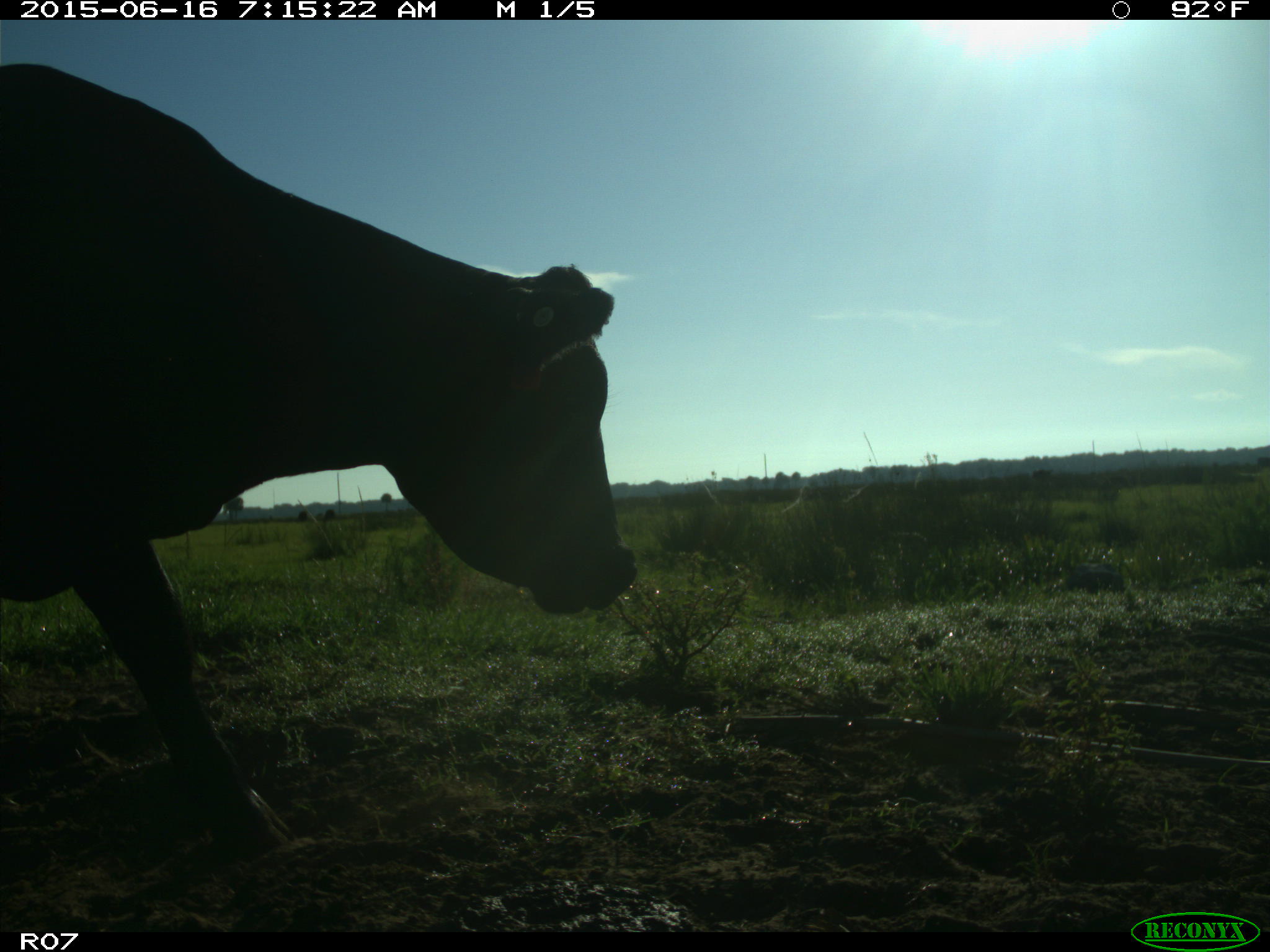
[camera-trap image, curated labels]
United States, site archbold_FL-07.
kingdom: Animalia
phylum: Chordata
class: Mammalia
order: Artiodactyla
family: Bovidae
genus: Bos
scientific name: Bos taurus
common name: domestic cow